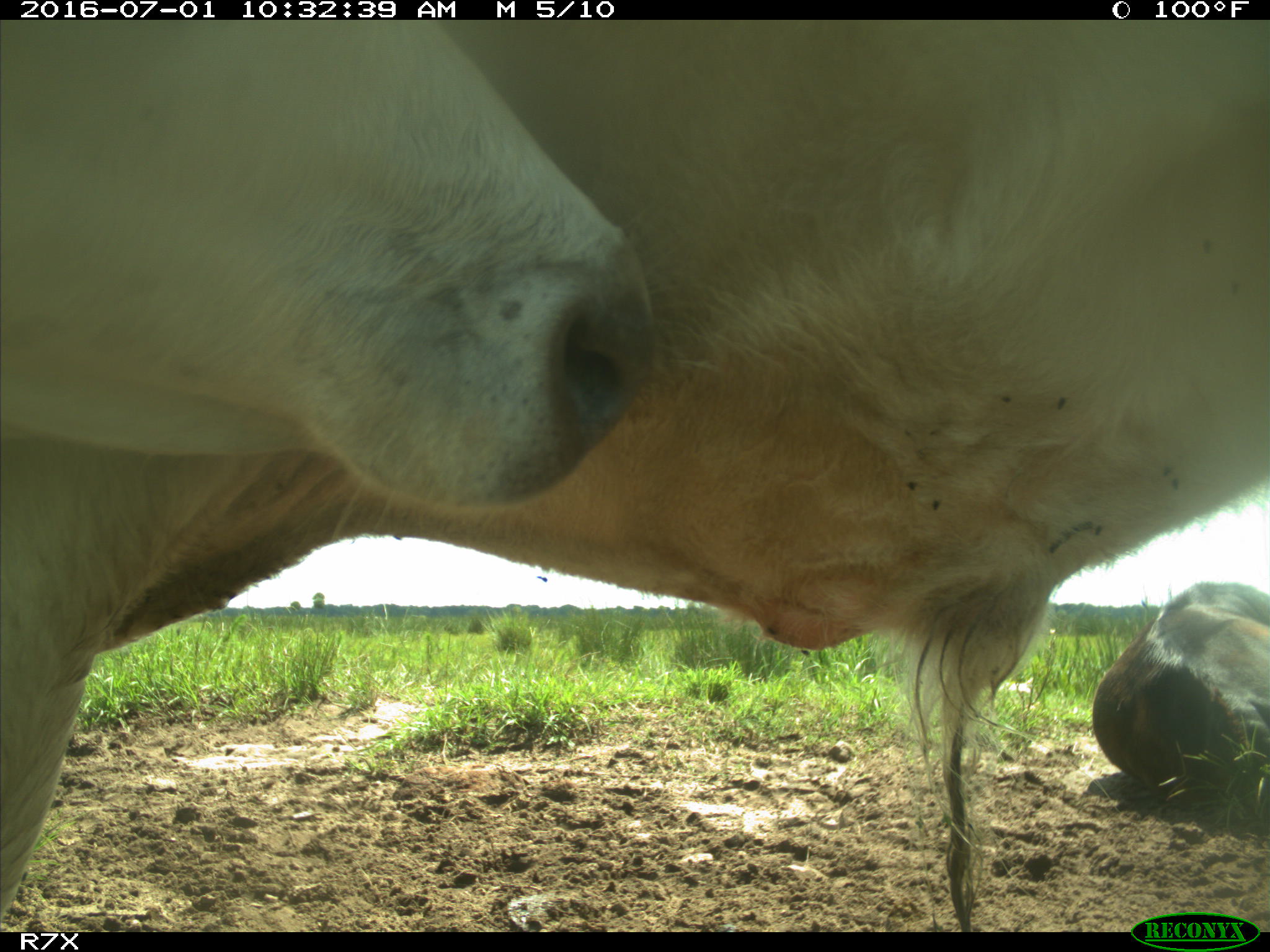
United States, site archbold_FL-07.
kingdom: Animalia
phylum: Chordata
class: Mammalia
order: Artiodactyla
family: Bovidae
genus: Bos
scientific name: Bos taurus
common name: domestic cow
Bos taurus (domestic cow).